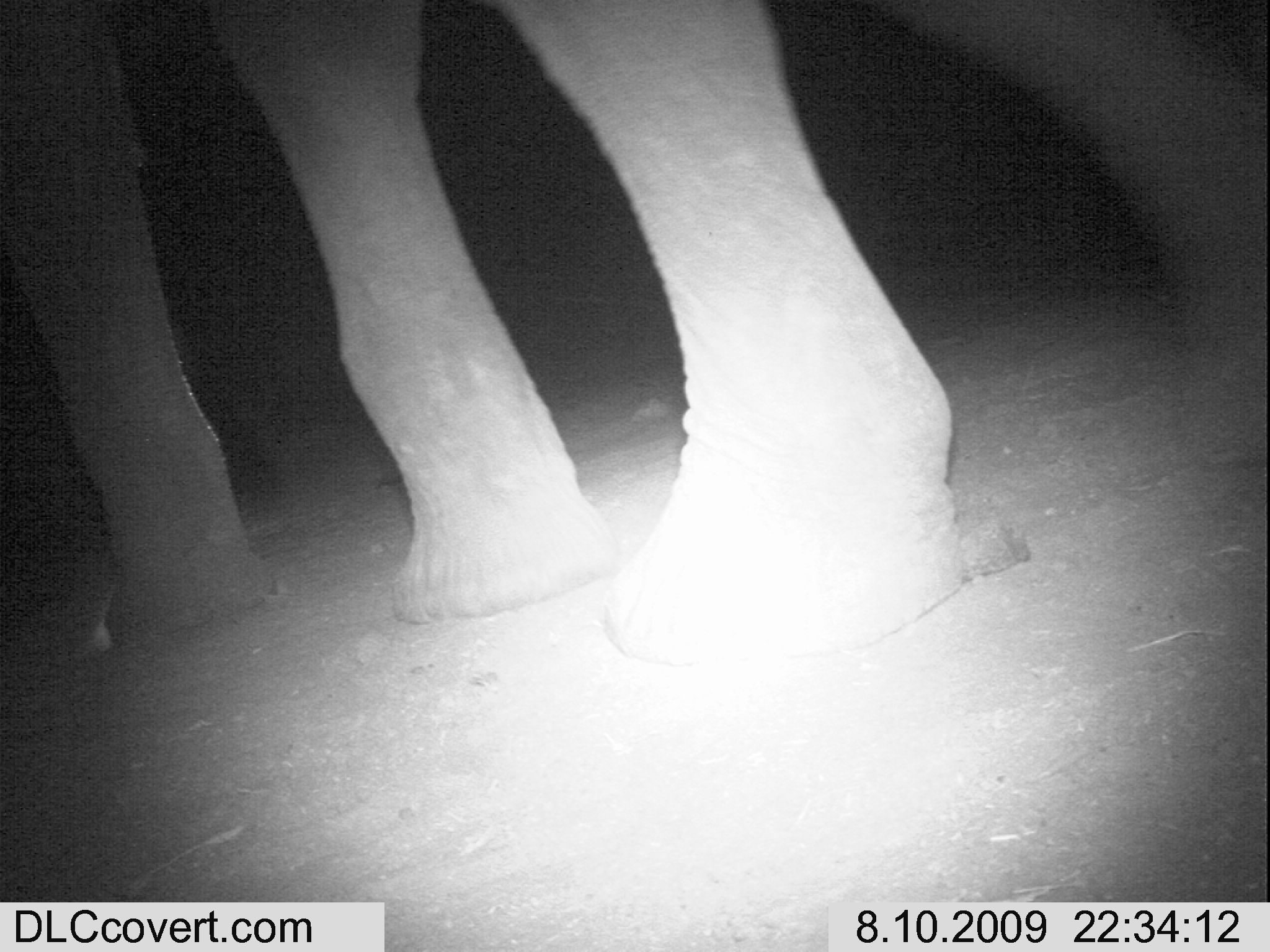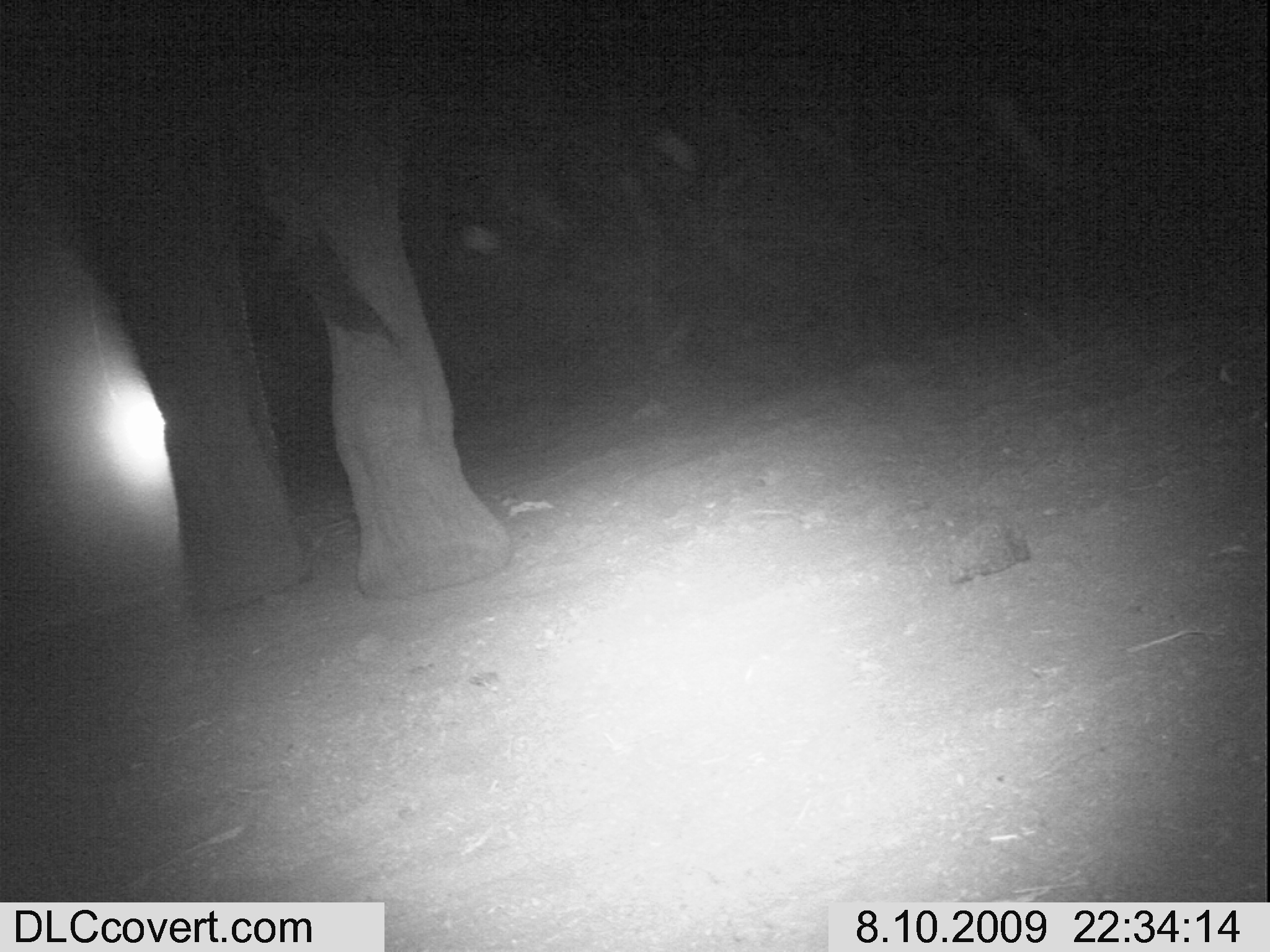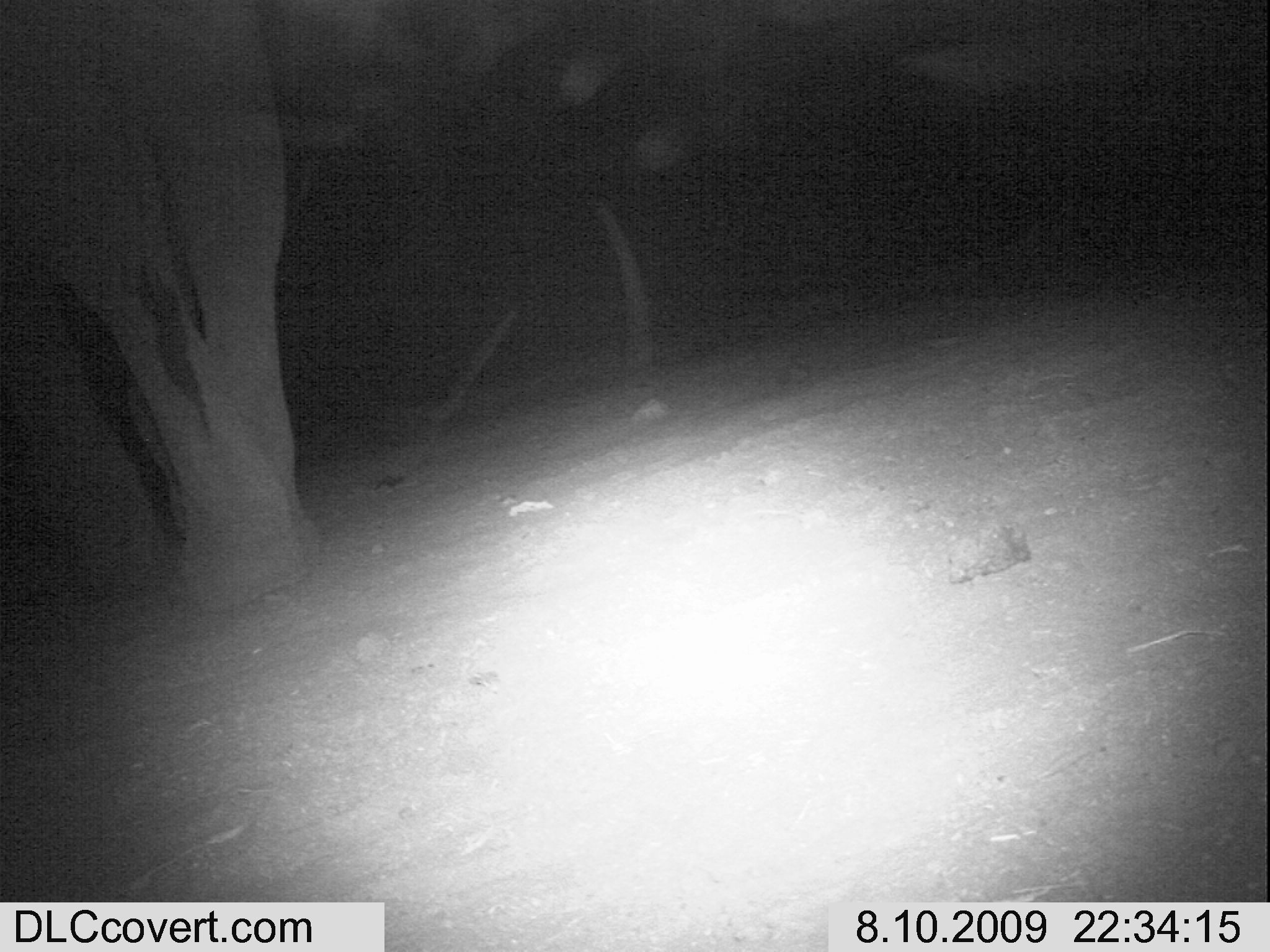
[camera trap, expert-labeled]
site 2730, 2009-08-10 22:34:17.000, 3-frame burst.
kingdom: Animalia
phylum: Chordata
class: Mammalia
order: Proboscidea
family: Elephantidae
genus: Loxodonta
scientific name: Loxodonta africana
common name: african bush elephant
Loxodonta africana (african bush elephant), count 1.